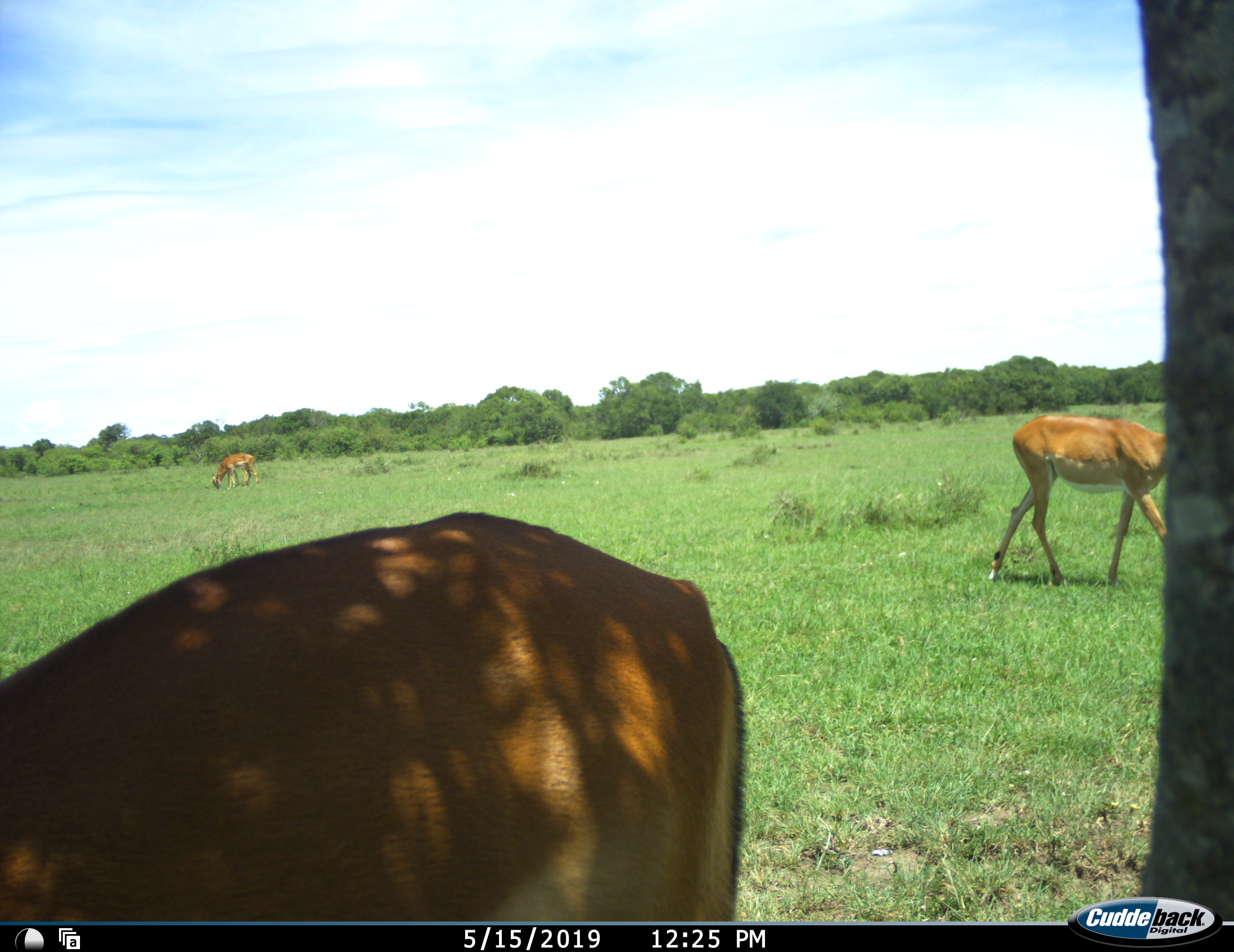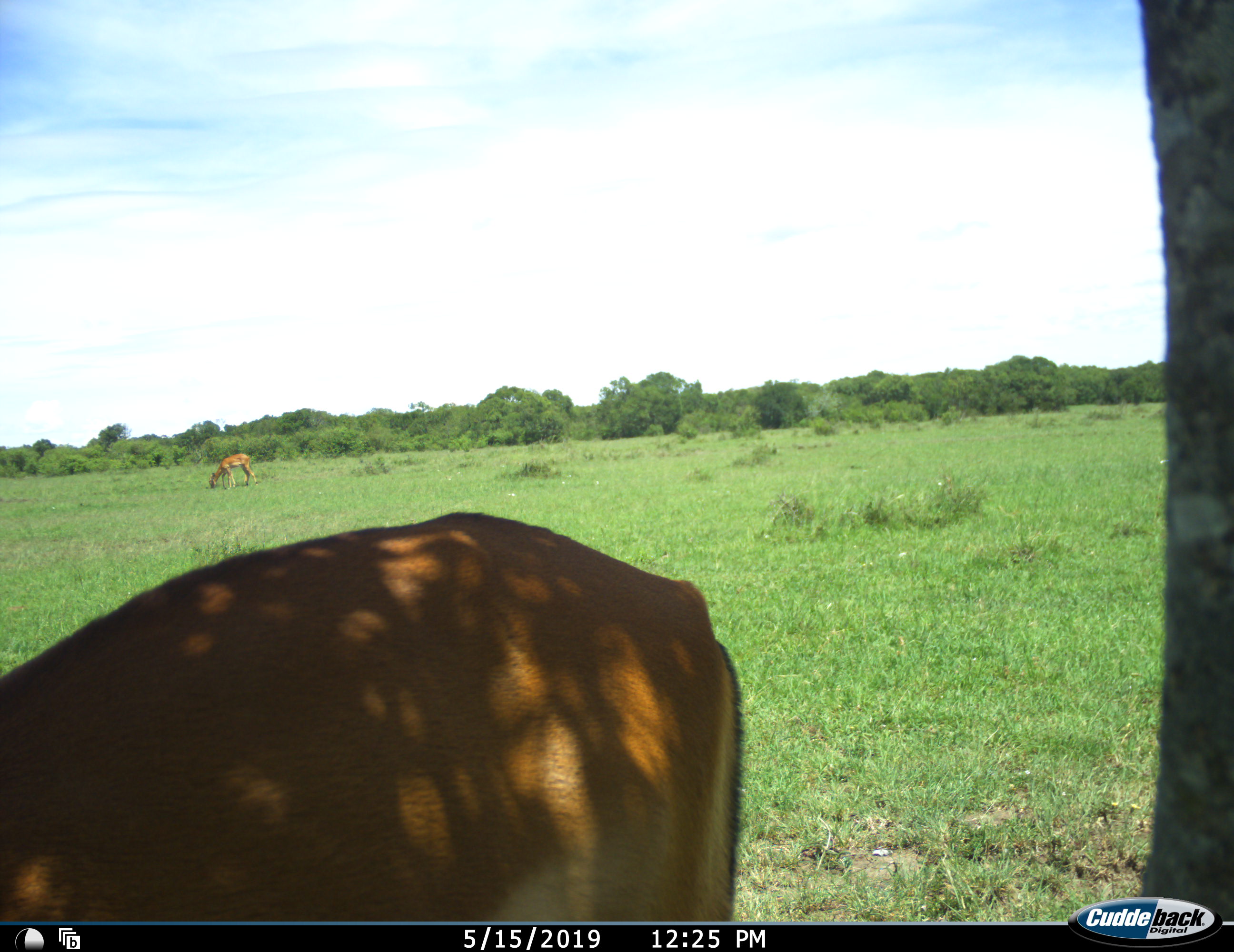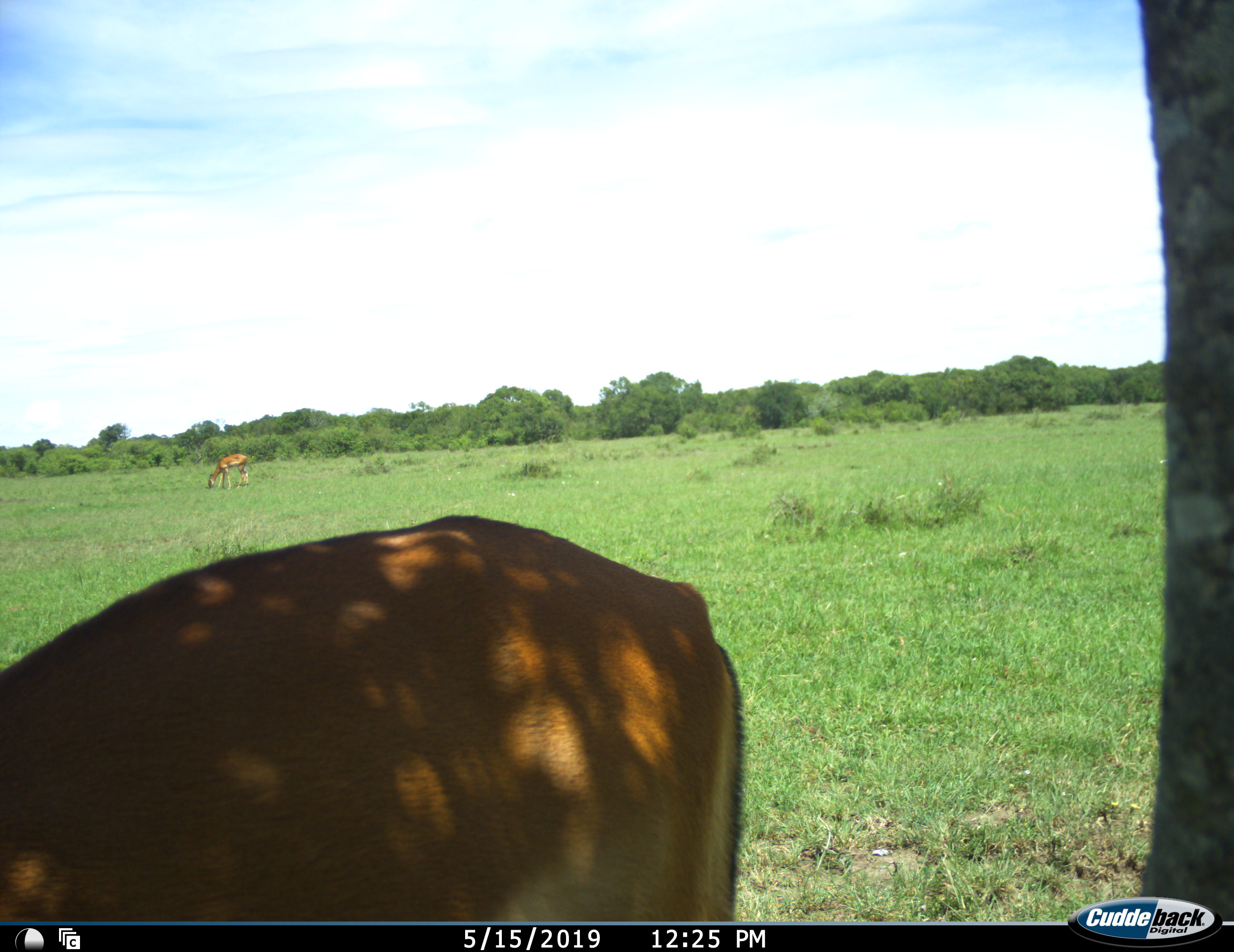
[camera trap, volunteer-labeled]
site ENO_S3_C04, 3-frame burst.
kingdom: Animalia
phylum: Chordata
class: Mammalia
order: Artiodactyla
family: Bovidae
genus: Aepyceros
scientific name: Aepyceros melampus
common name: impala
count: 3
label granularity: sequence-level